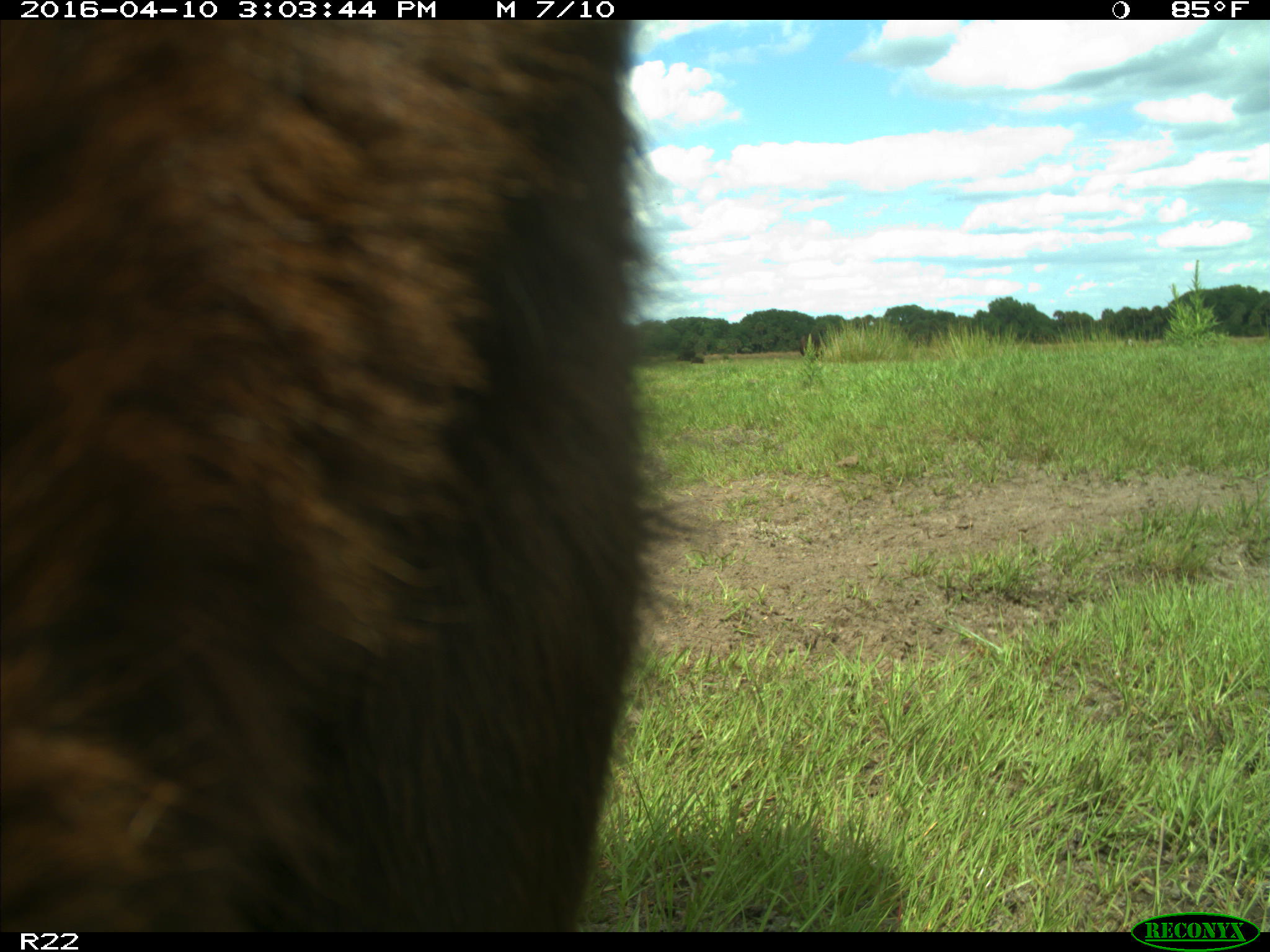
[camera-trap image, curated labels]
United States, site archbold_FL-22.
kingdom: Animalia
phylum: Chordata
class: Mammalia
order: Artiodactyla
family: Bovidae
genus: Bos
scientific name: Bos taurus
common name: domestic cow